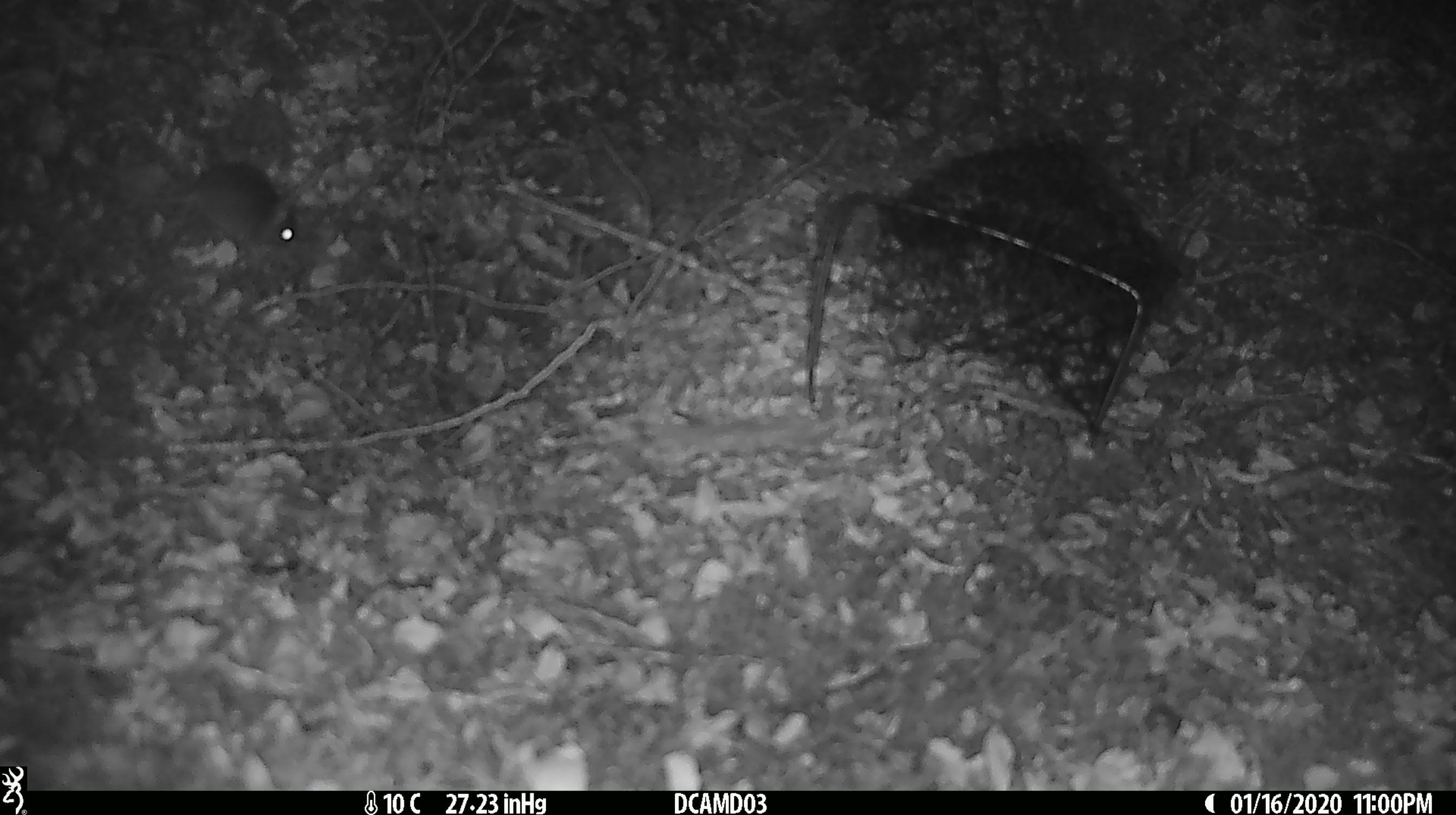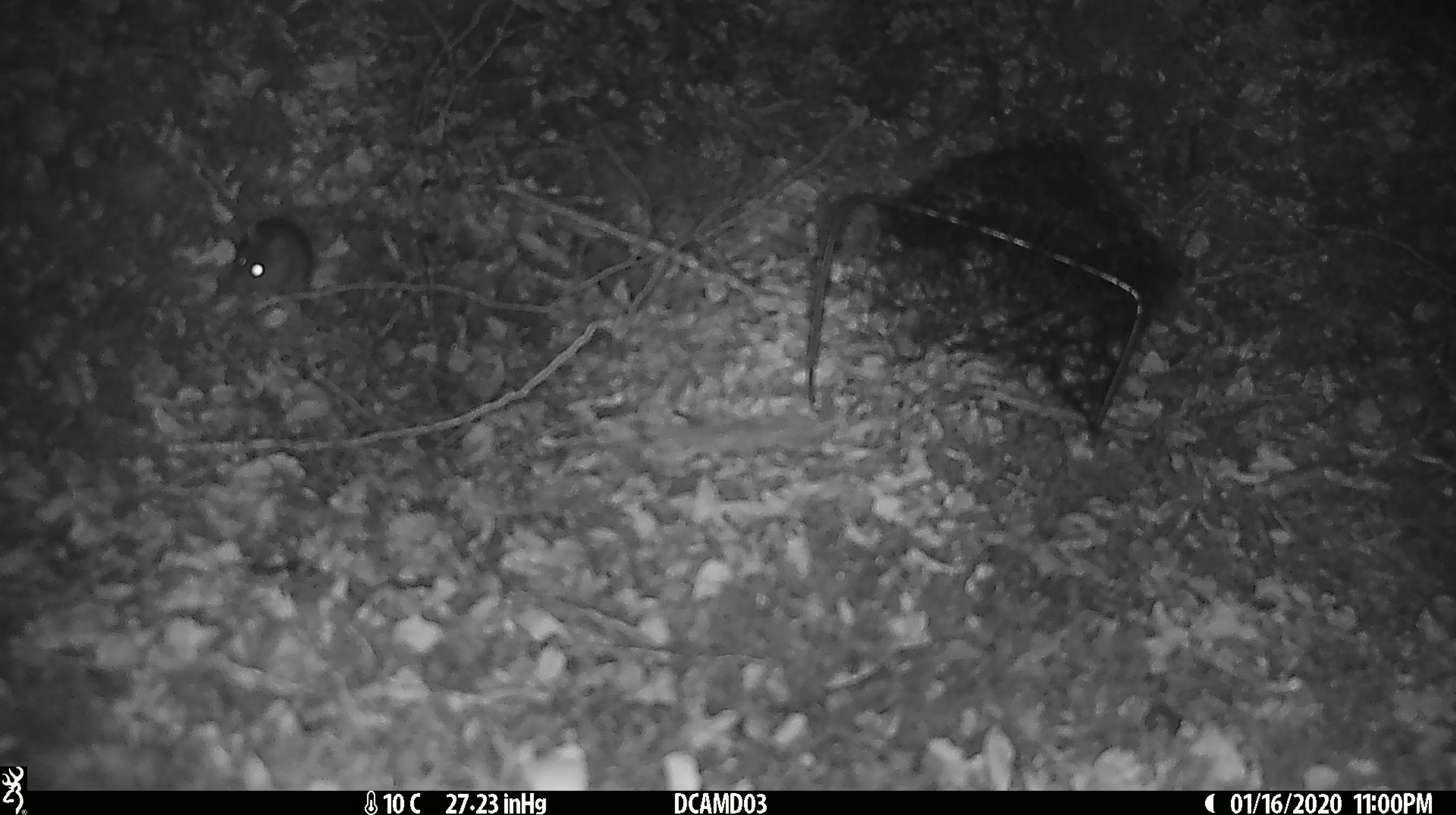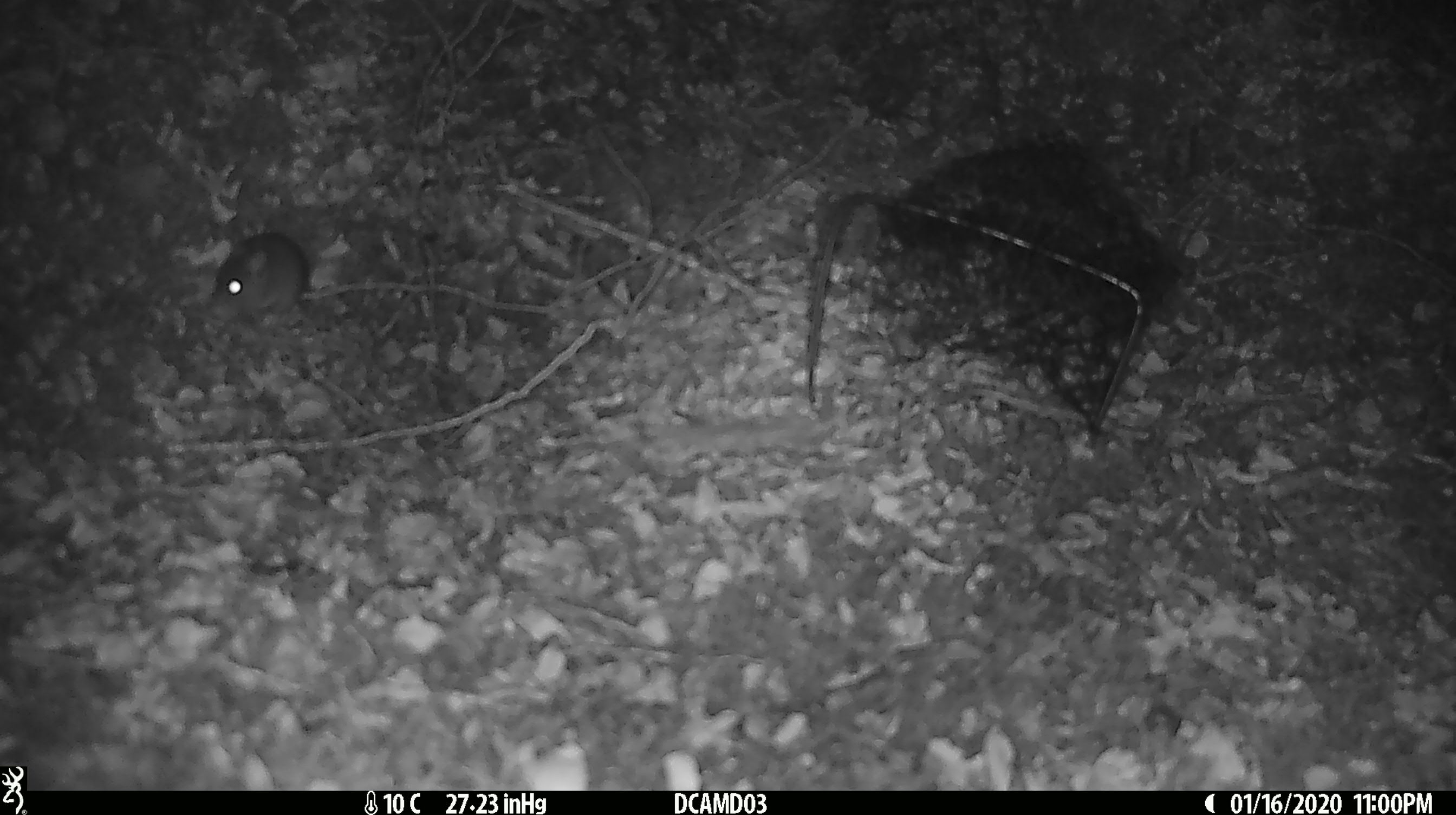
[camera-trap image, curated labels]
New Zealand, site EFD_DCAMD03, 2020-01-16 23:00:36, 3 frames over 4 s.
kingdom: Animalia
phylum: Chordata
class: Mammalia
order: Rodentia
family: Muridae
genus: Mus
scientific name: Mus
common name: mouse